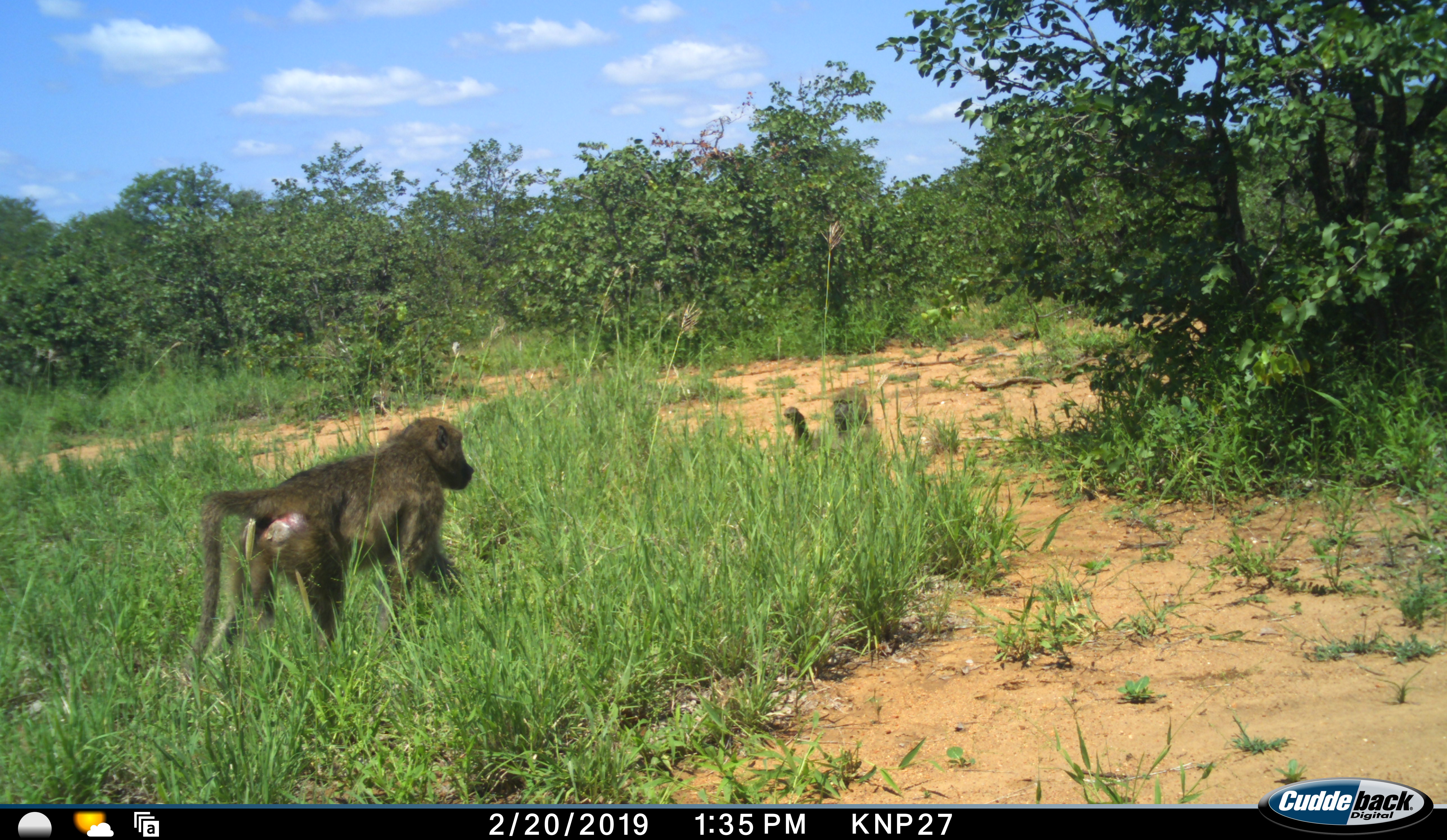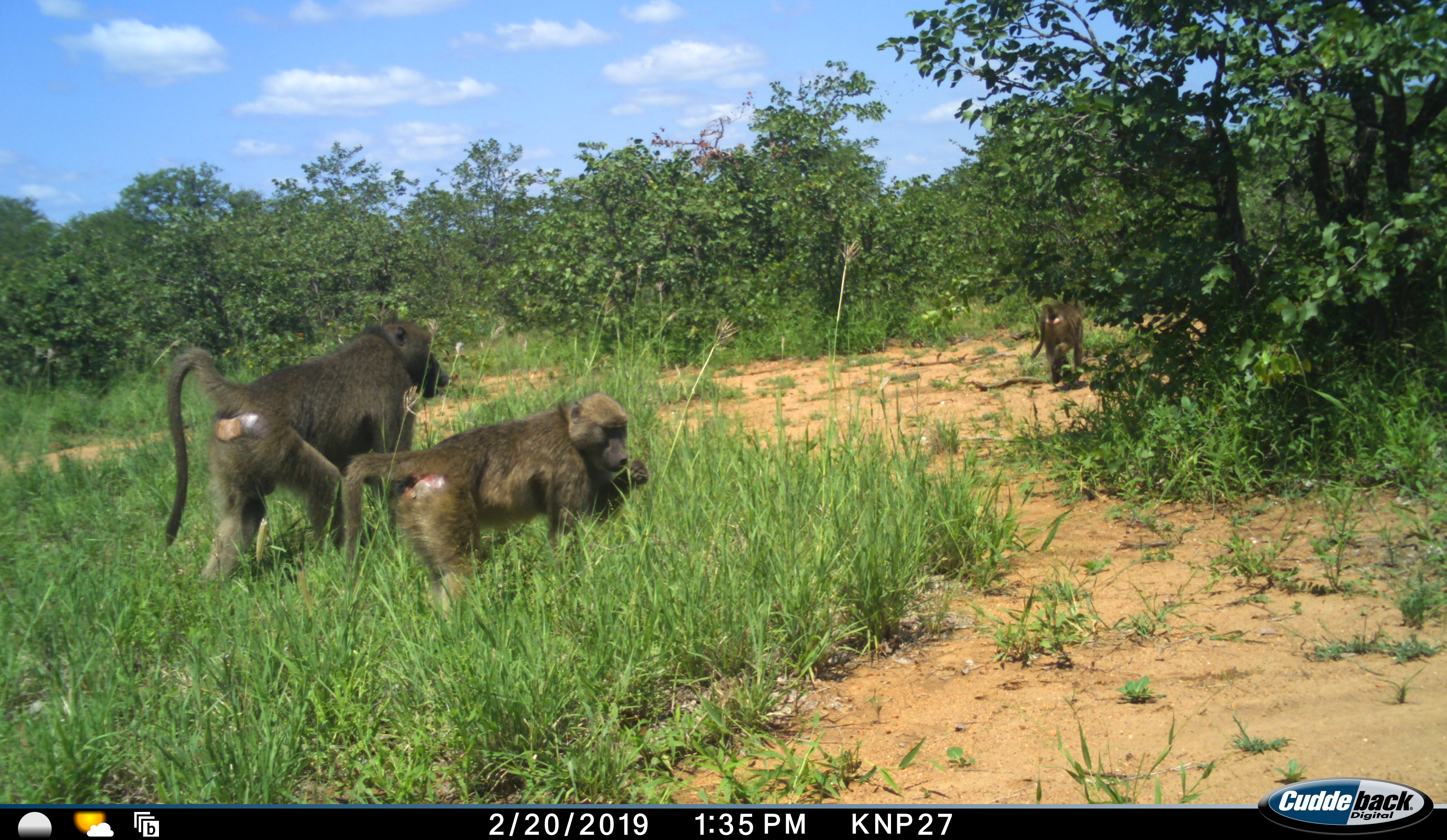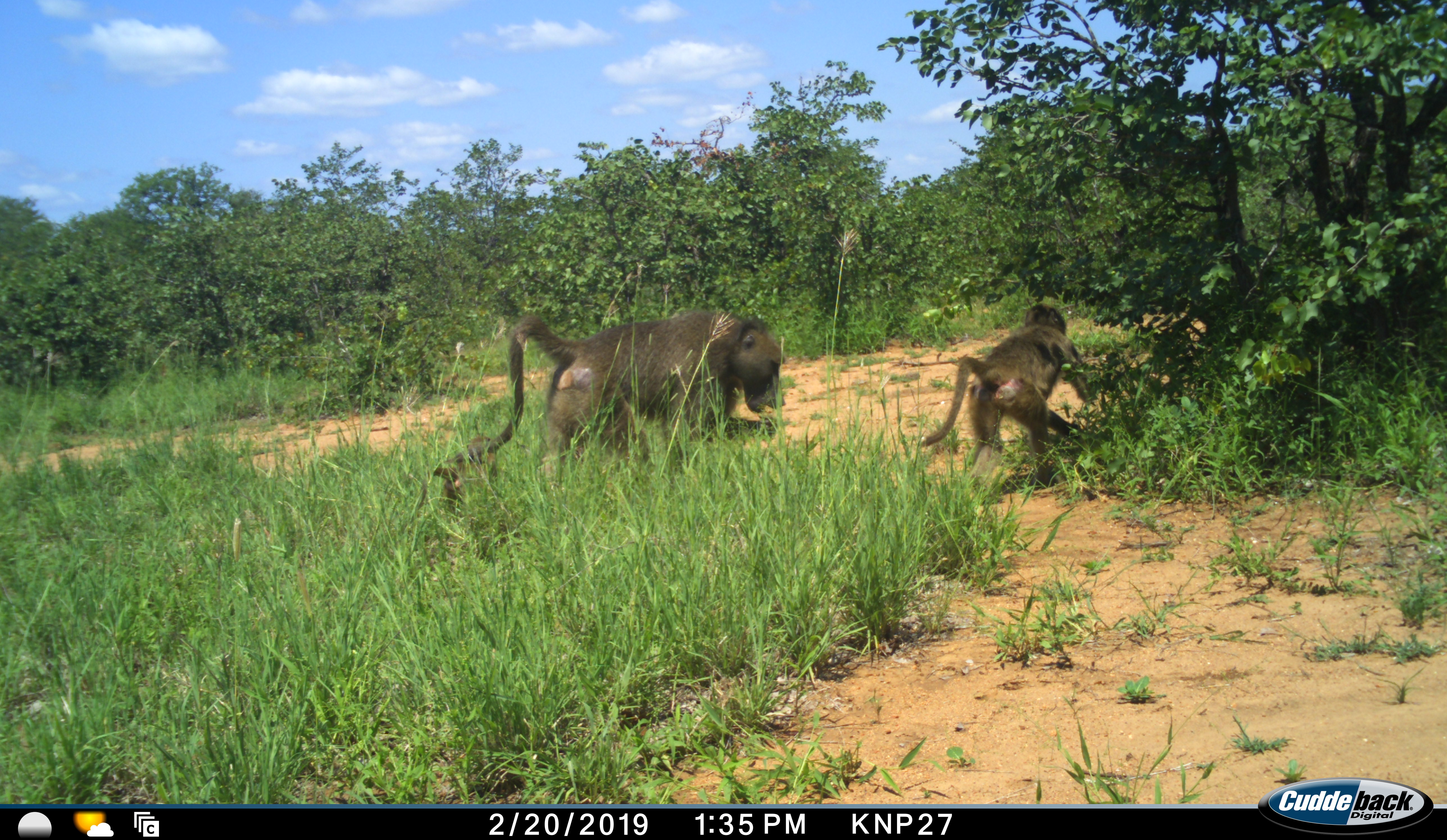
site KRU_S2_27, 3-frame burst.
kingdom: Animalia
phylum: Chordata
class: Mammalia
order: Primates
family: Cercopithecidae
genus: Papio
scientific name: Papio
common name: baboon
Baboon (Papio), count 3. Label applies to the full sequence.